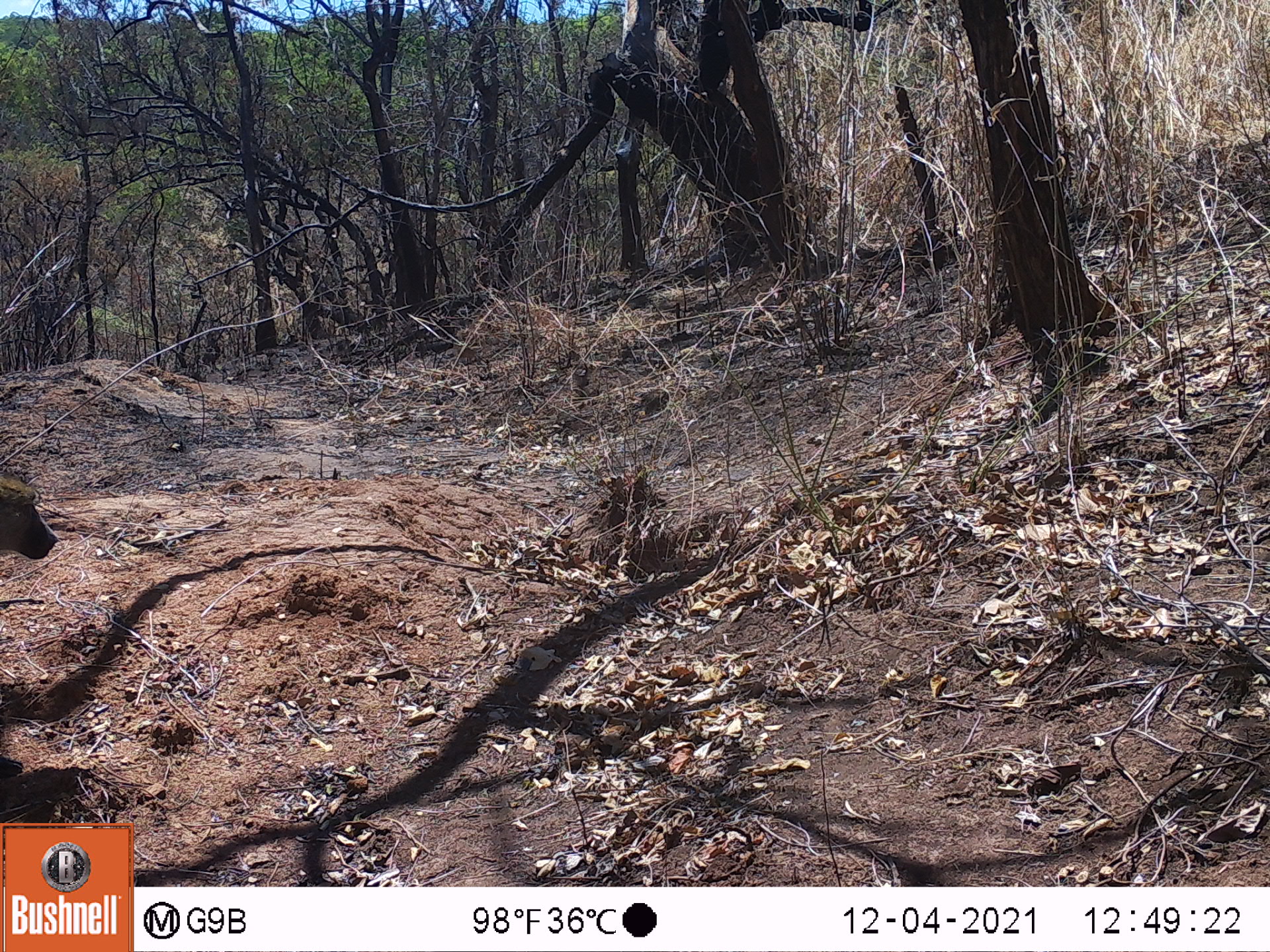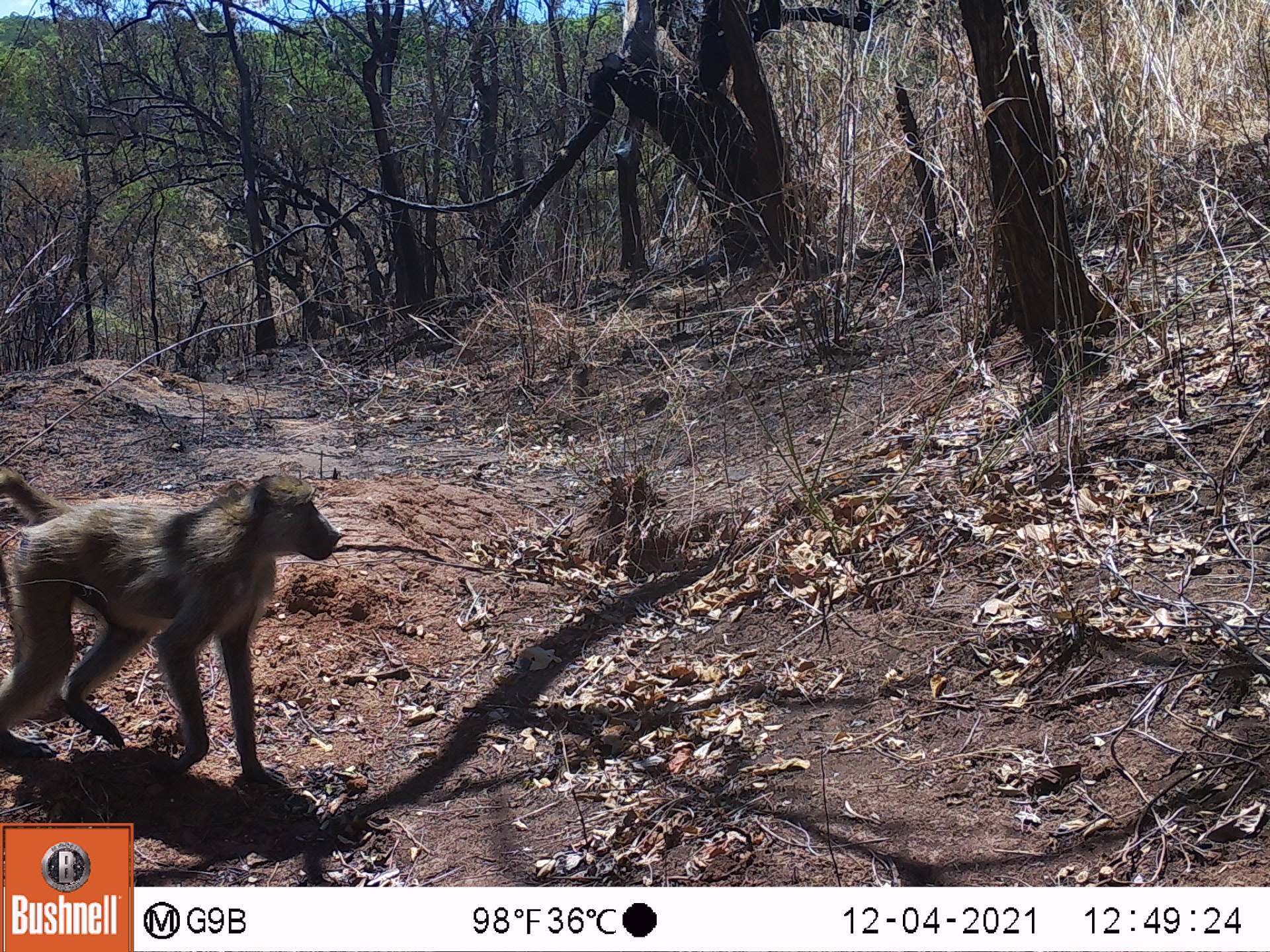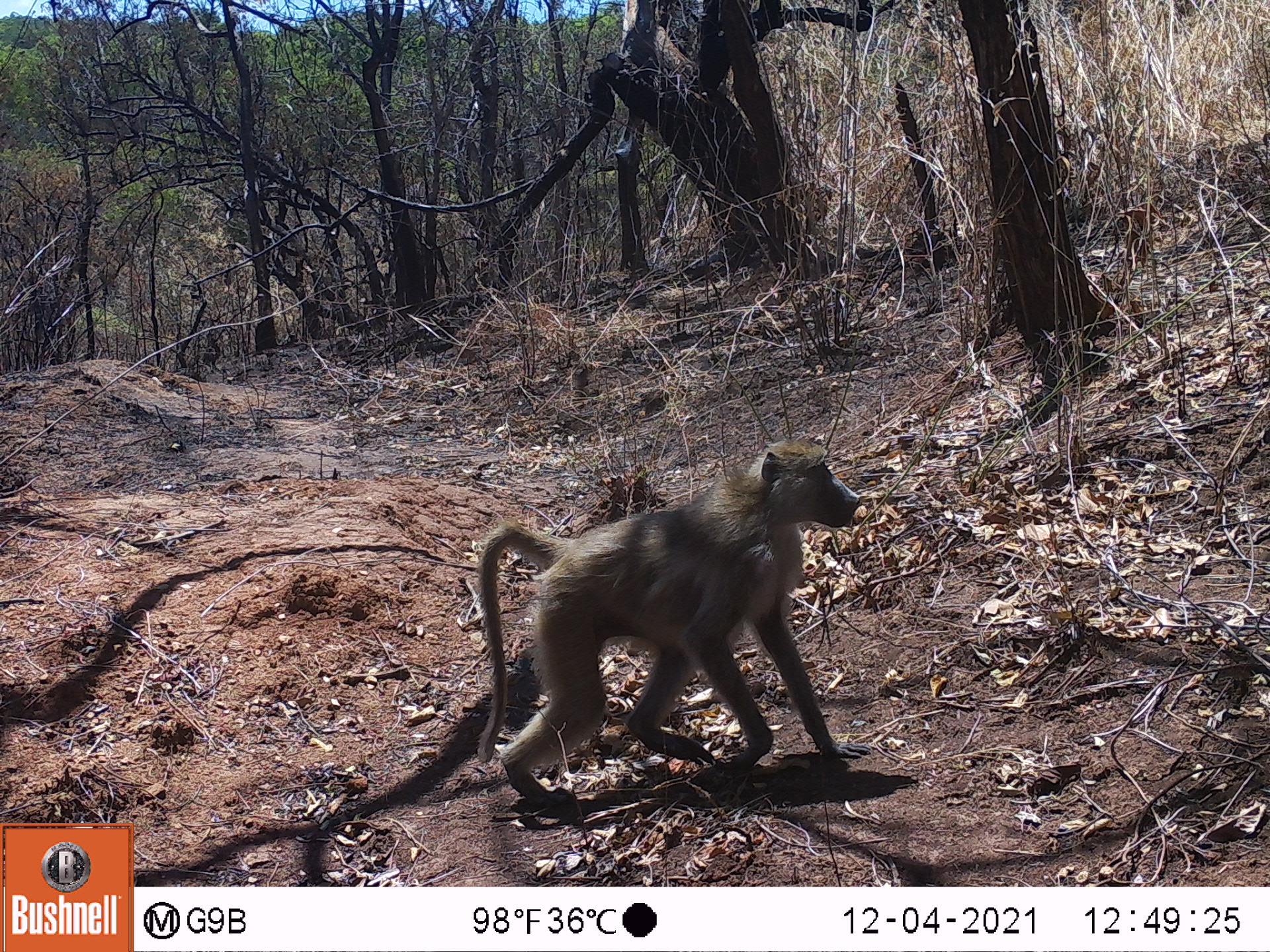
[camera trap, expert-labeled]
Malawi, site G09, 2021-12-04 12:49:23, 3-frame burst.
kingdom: Animalia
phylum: Chordata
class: Mammalia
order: Primates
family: Cercopithecidae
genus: Papio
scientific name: Papio cynocephalus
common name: yellow baboon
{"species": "yellow baboon (Papio cynocephalus)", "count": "1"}